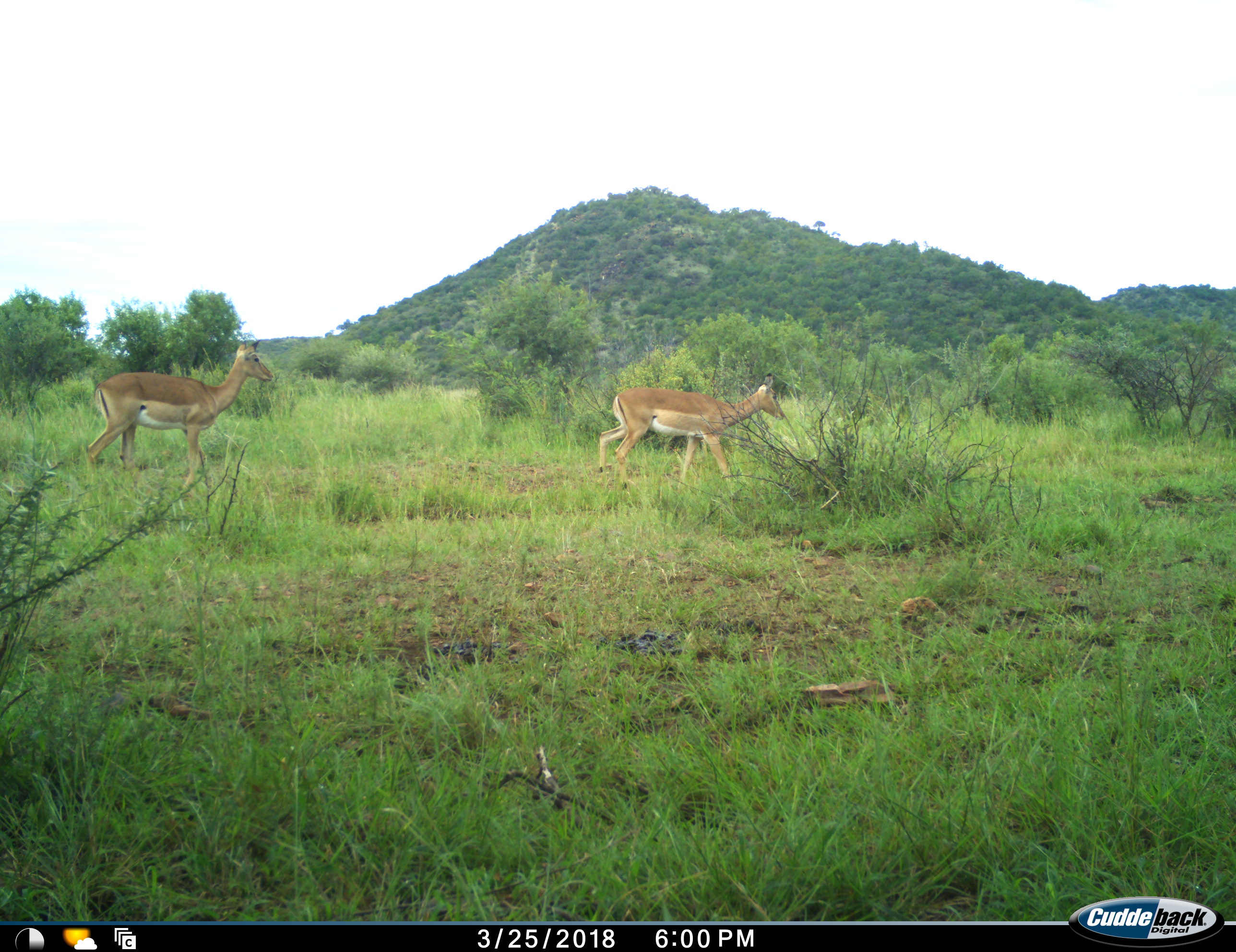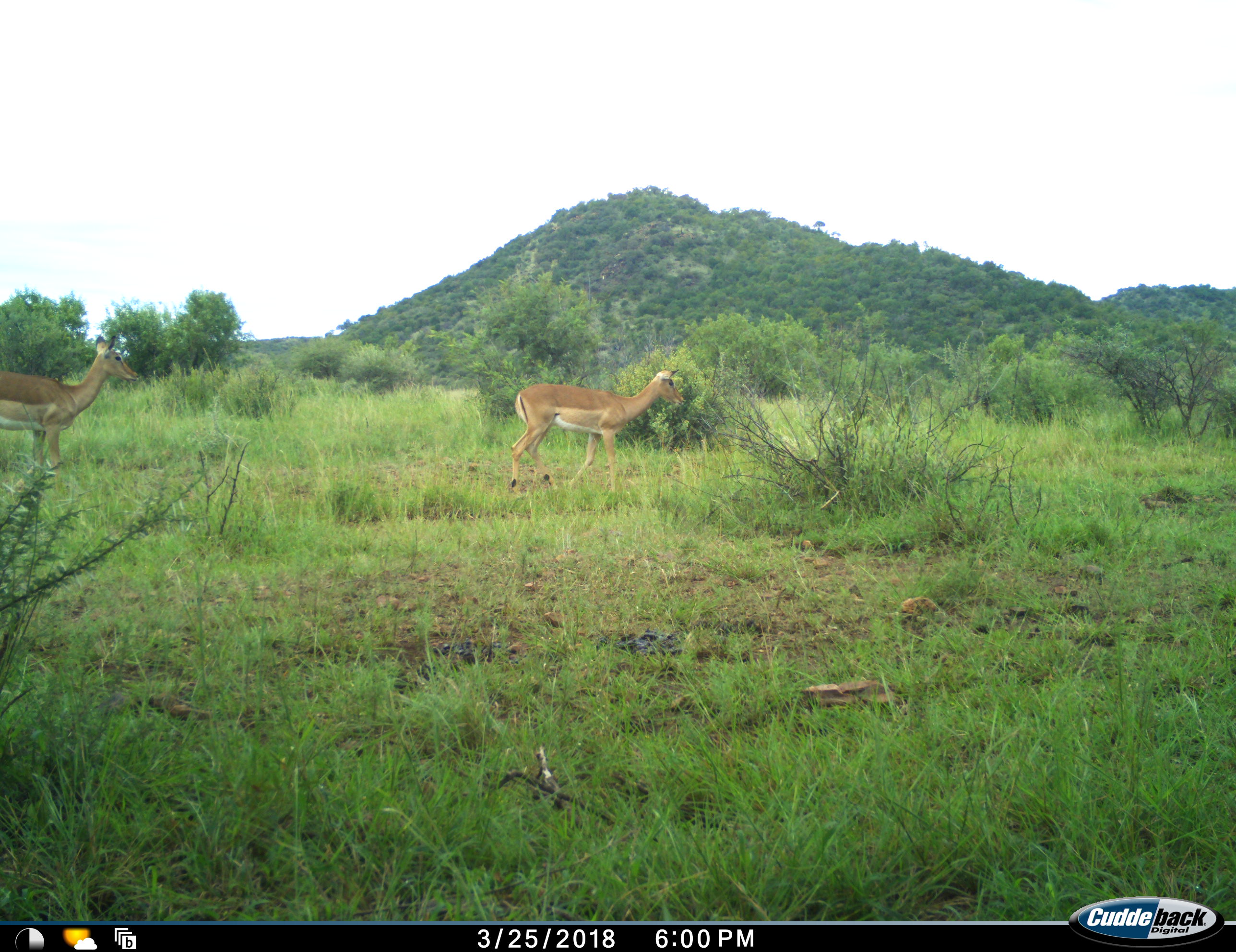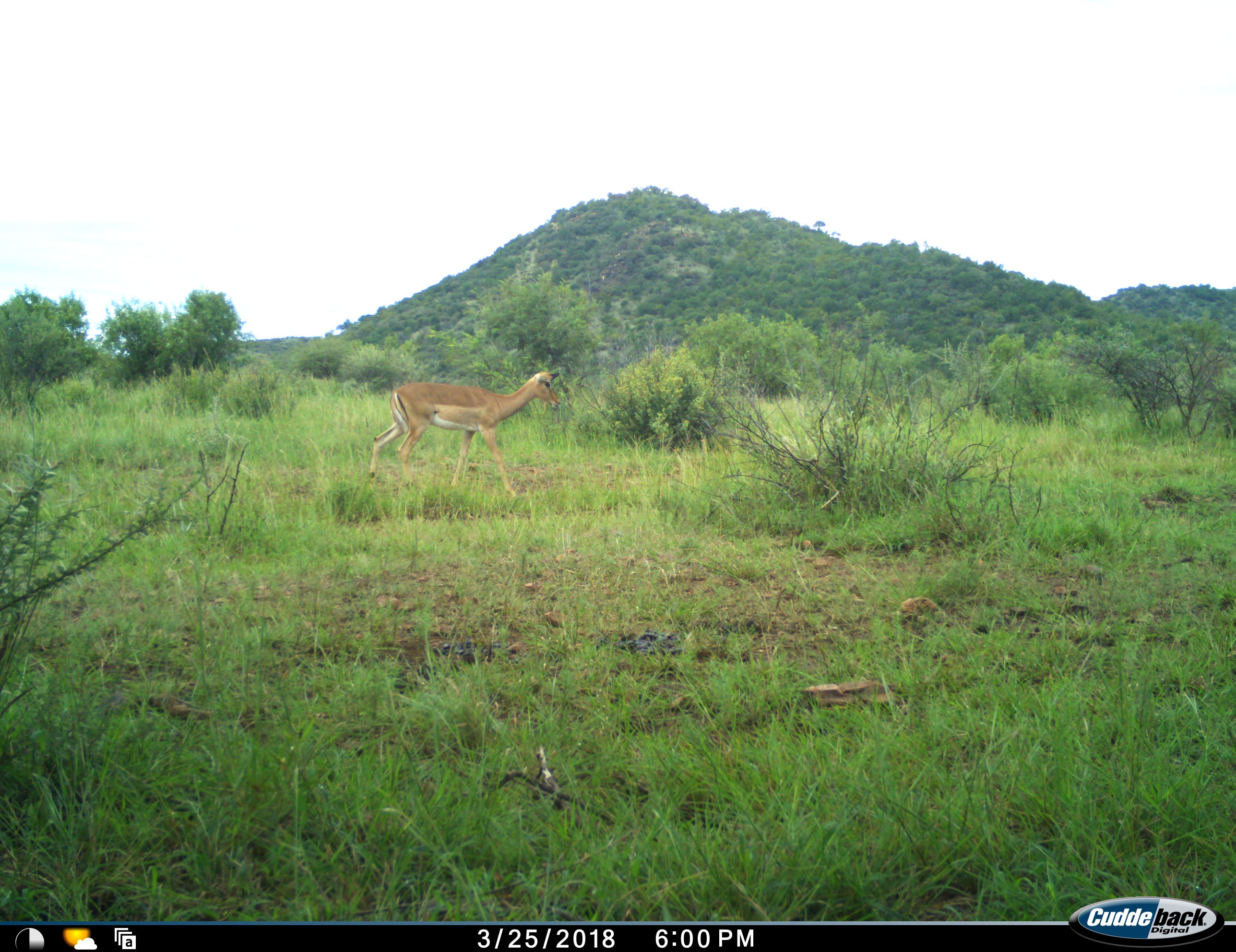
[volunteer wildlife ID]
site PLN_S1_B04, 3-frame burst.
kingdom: Animalia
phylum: Chordata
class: Mammalia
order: Artiodactyla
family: Bovidae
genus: Aepyceros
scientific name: Aepyceros melampus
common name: impala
Impala (Aepyceros melampus), count 2. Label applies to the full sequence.